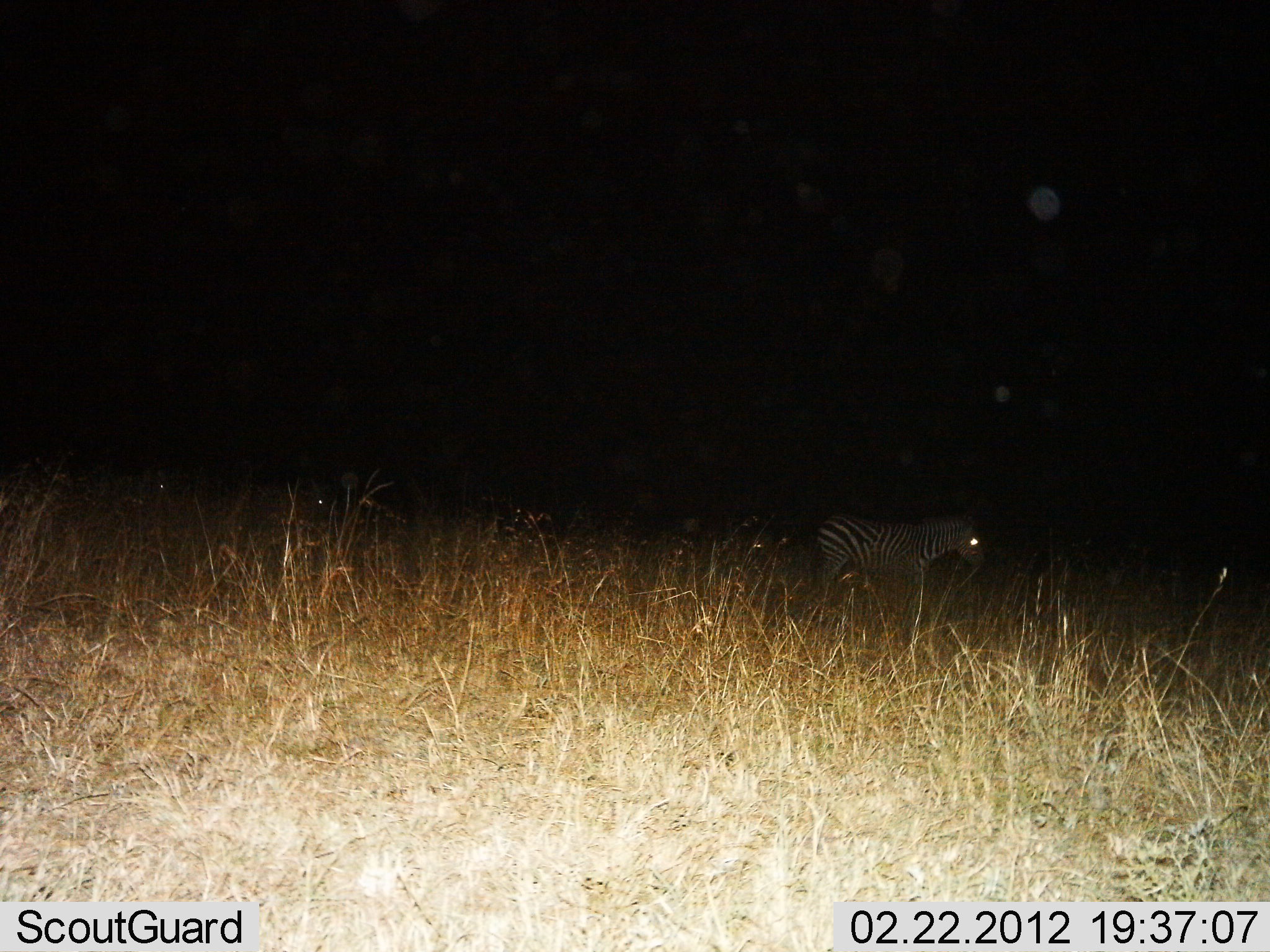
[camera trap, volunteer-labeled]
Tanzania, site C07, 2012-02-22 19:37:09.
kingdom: Animalia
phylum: Chordata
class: Mammalia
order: Perissodactyla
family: Equidae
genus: Equus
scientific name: Equus quagga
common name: plains zebra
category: zebra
Zebra (plains zebra) (Equus quagga), count 1. Behavior (volunteer vote fractions): standing 67%, resting 8%, moving 38%, interacting 0%. Young present (vote fraction): 0%. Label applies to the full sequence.